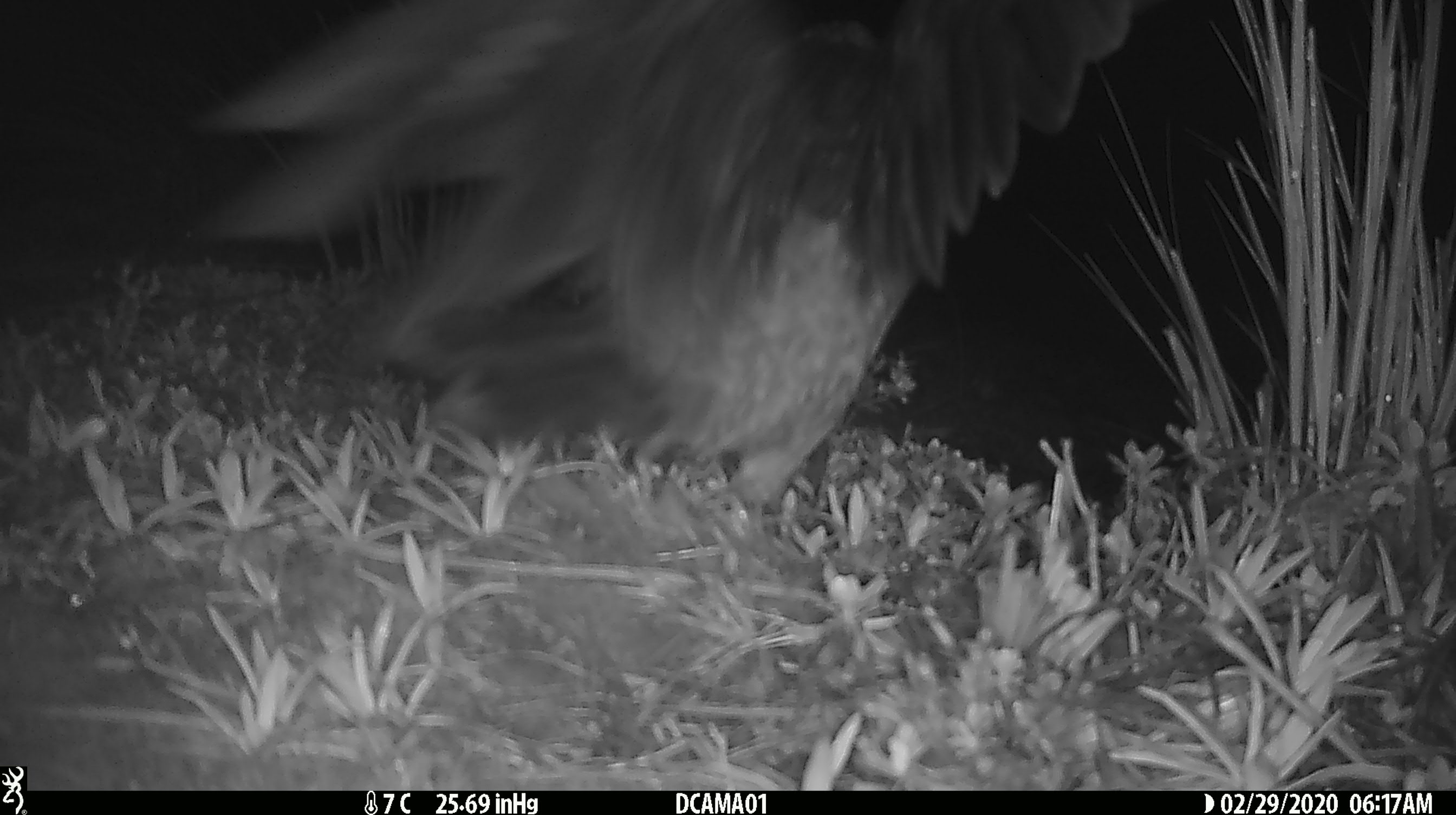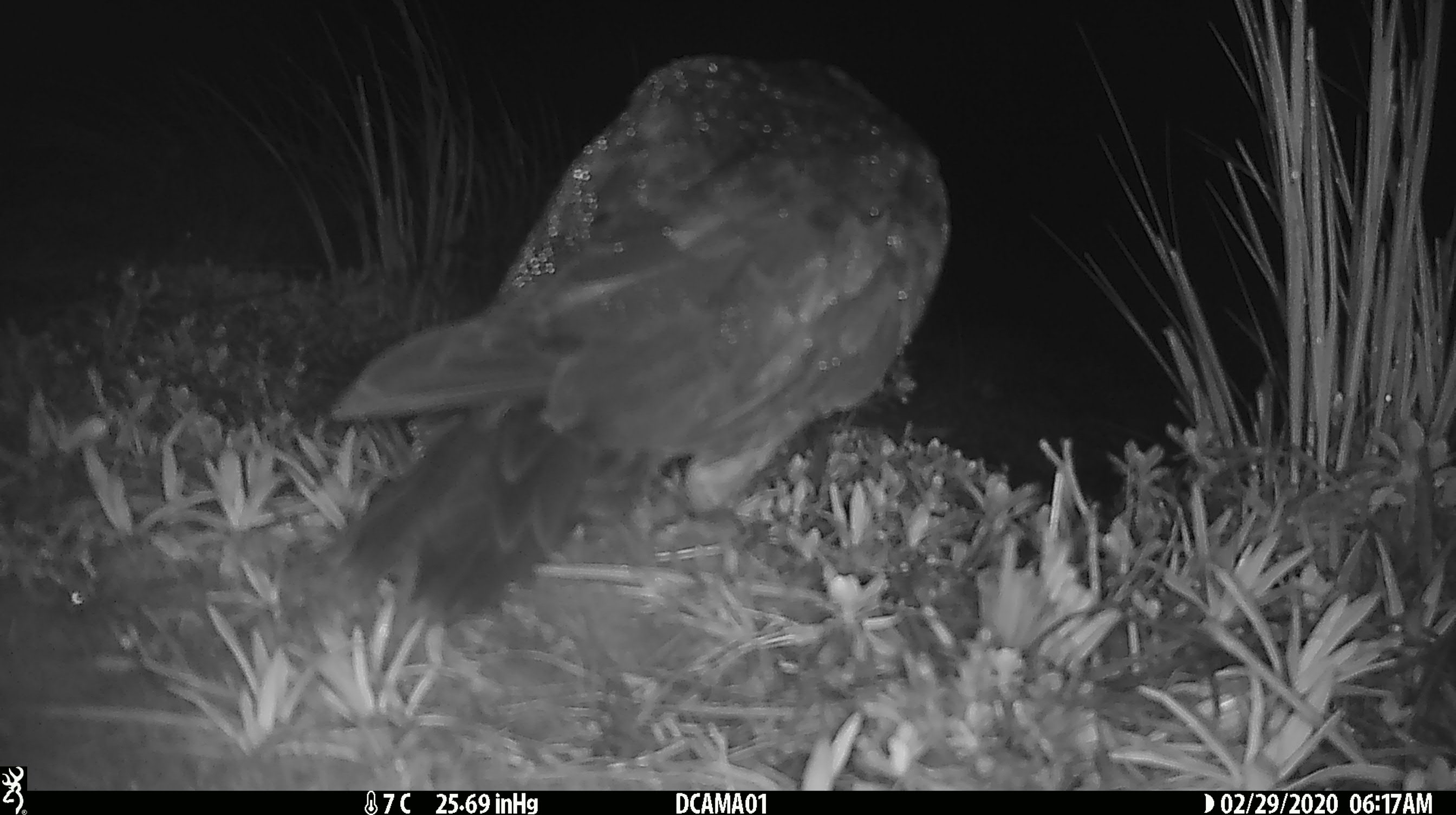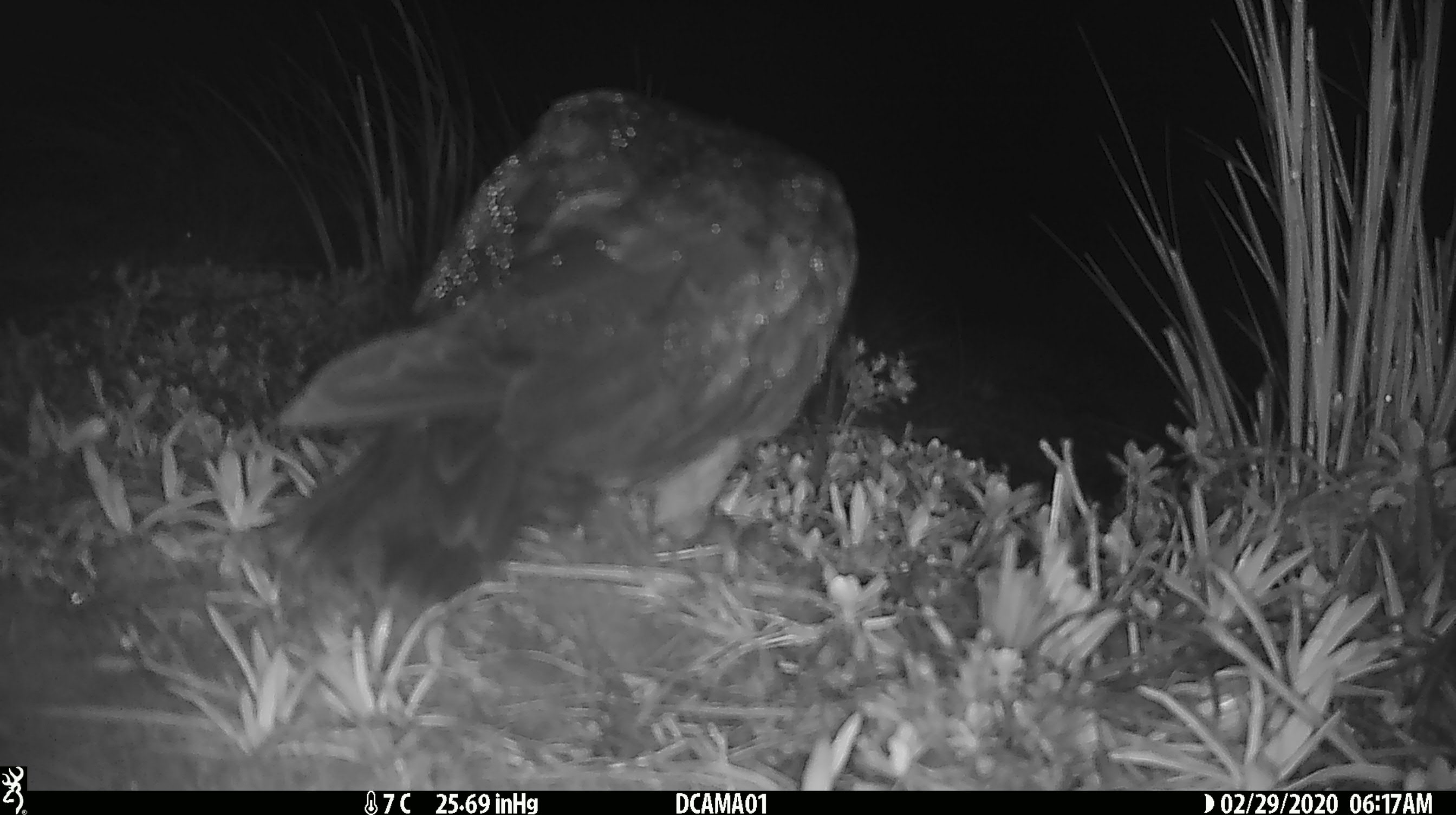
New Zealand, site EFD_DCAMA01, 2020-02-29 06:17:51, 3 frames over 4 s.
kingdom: Animalia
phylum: Chordata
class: Aves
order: Psittaciformes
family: Strigopidae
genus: Nestor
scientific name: Nestor notabilis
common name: kea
Kea (Nestor notabilis).